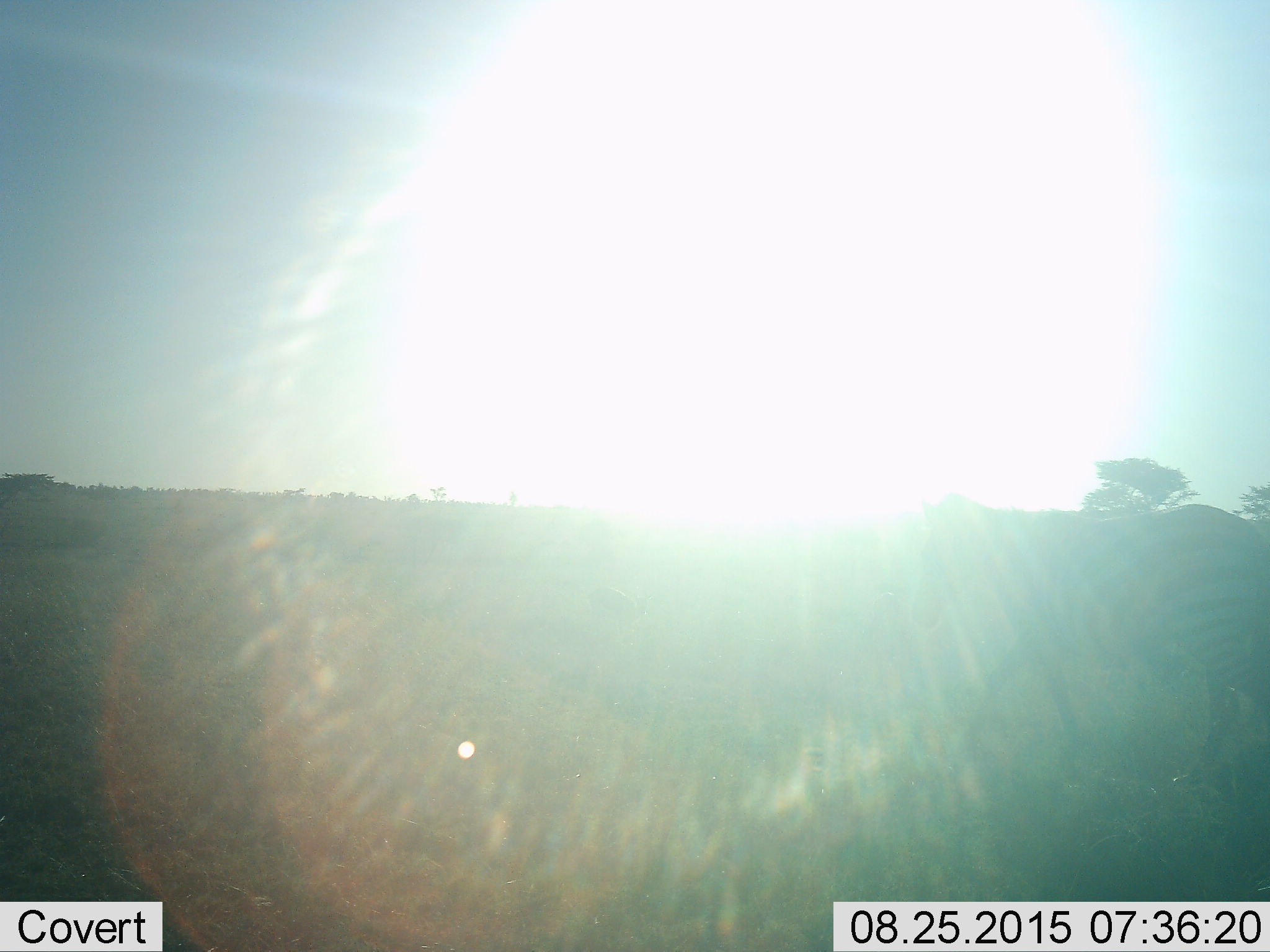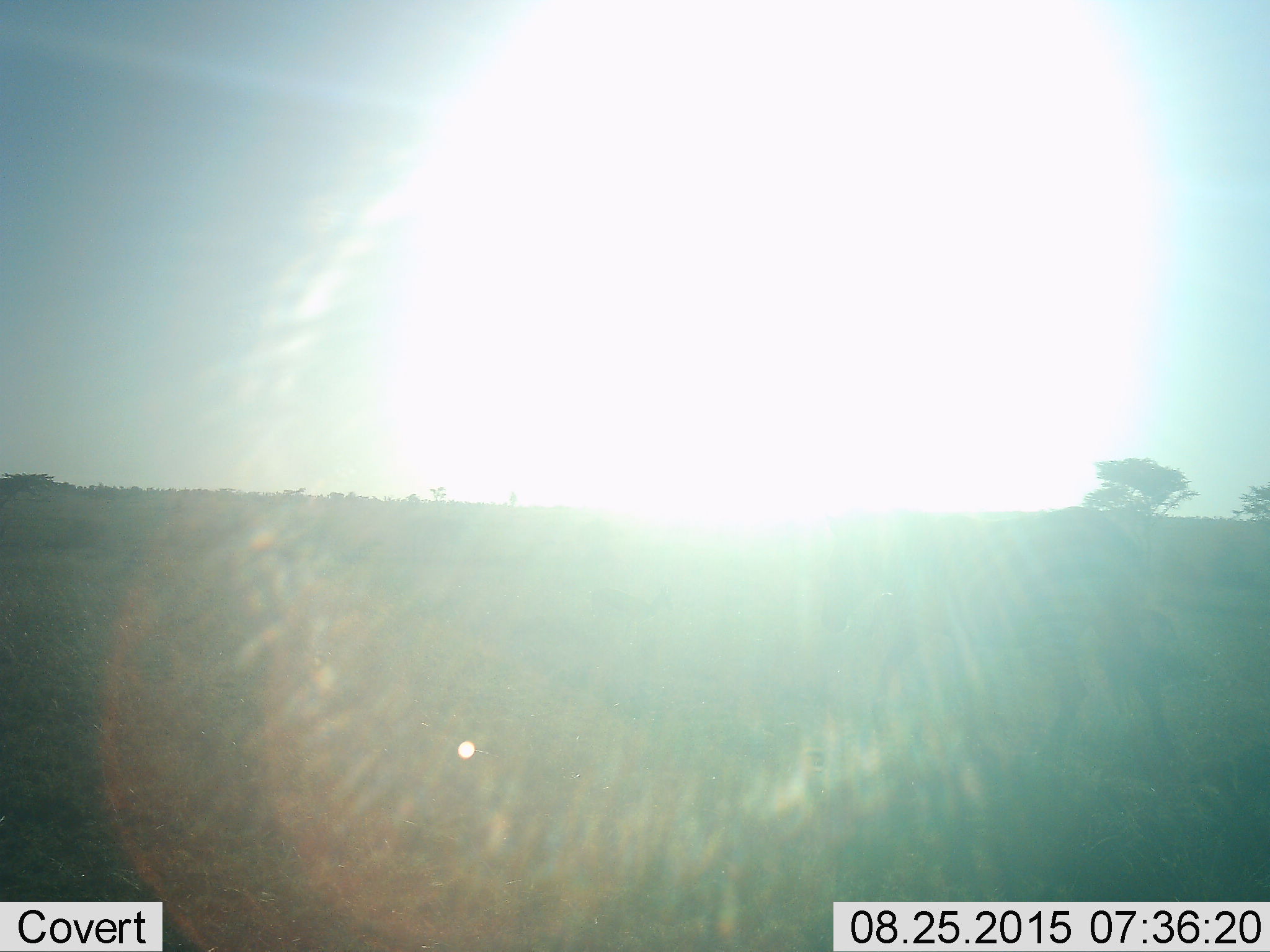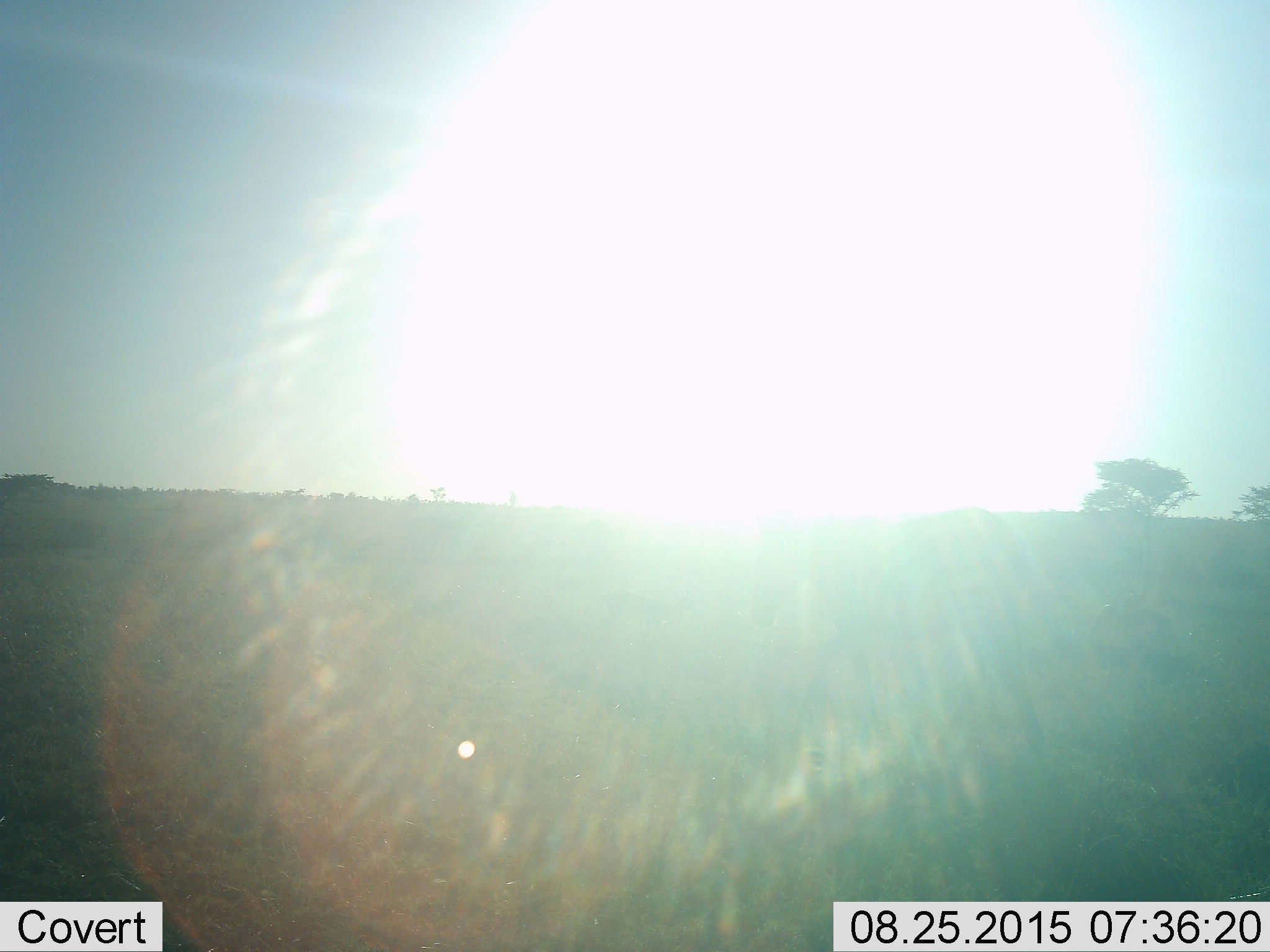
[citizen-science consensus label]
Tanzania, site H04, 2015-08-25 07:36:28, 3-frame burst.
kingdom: Animalia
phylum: Chordata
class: Mammalia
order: Perissodactyla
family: Equidae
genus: Equus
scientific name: Equus quagga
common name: plains zebra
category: zebra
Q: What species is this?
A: Zebra (plains zebra) (Equus quagga).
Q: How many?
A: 1.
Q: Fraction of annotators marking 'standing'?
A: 12%.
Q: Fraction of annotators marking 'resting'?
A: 0%.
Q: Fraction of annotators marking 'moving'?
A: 88%.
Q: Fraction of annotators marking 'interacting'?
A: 0%.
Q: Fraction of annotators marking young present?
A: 0%.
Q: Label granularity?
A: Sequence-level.